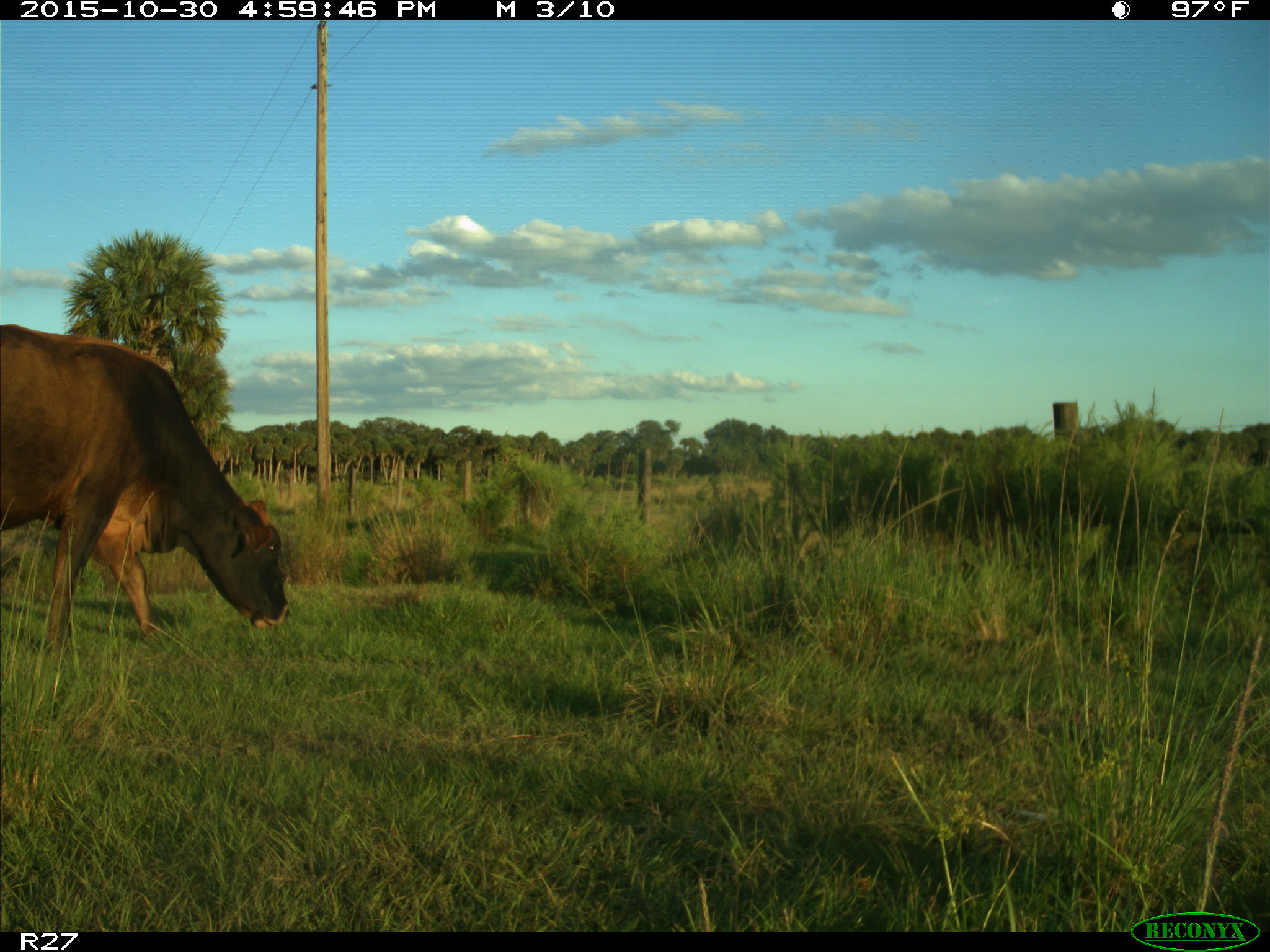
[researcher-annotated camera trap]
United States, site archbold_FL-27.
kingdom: Animalia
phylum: Chordata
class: Mammalia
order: Artiodactyla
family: Bovidae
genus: Bos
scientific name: Bos taurus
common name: domestic cow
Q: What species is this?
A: Bos taurus (domestic cow).